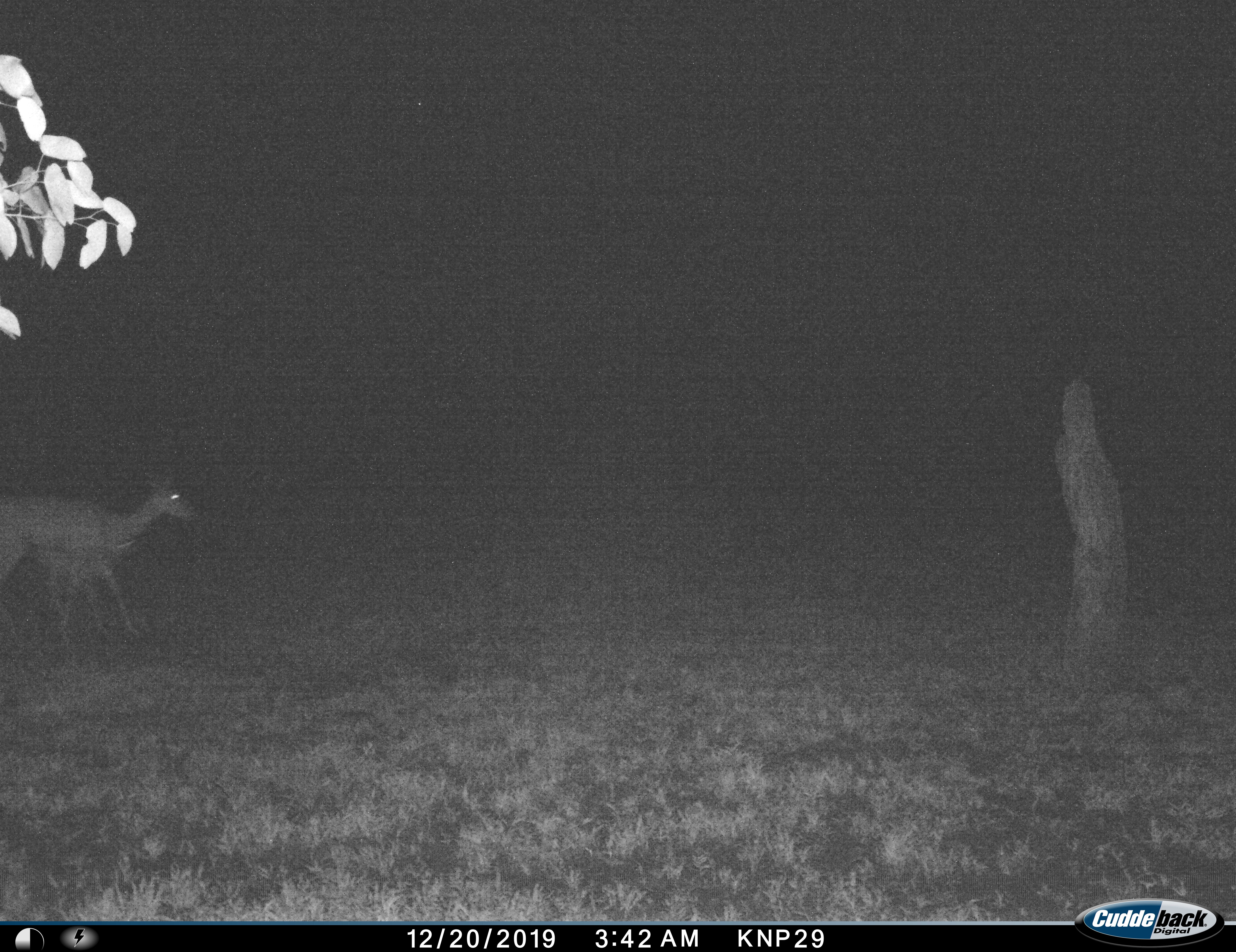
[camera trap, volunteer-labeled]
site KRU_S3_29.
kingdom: Animalia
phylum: Chordata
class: Mammalia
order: Artiodactyla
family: Bovidae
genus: Aepyceros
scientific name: Aepyceros melampus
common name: impala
Impala (Aepyceros melampus), count 2. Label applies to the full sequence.